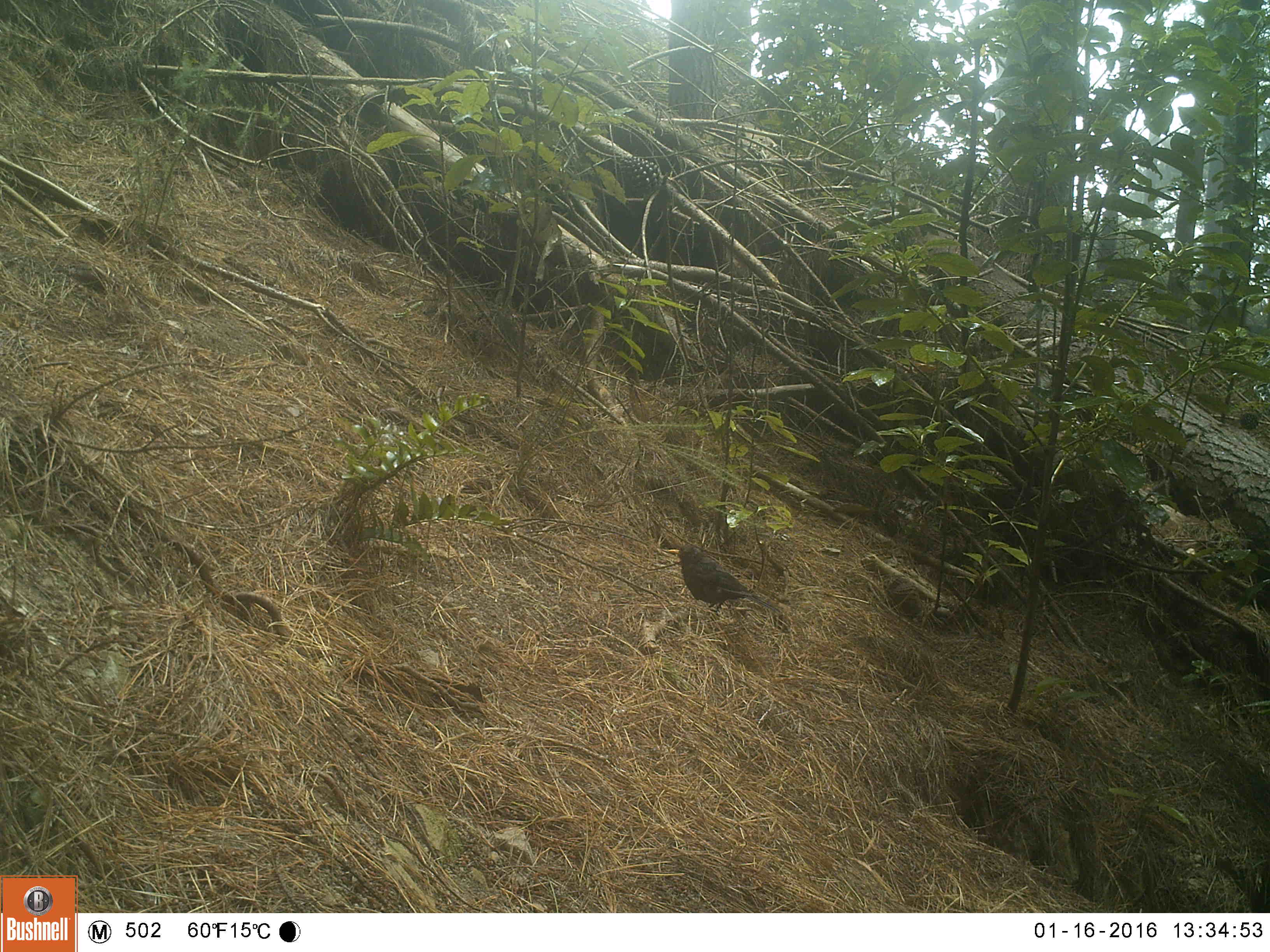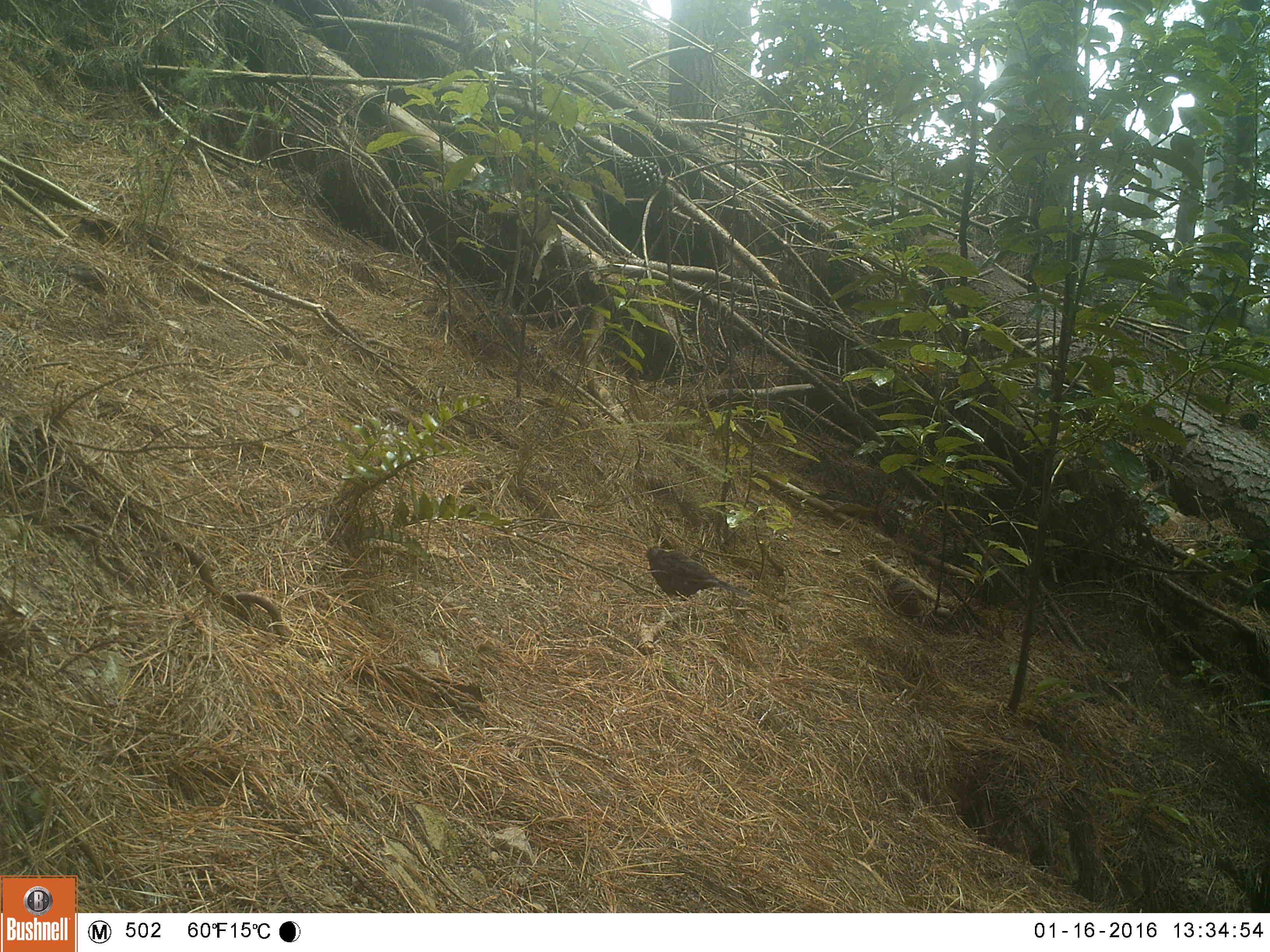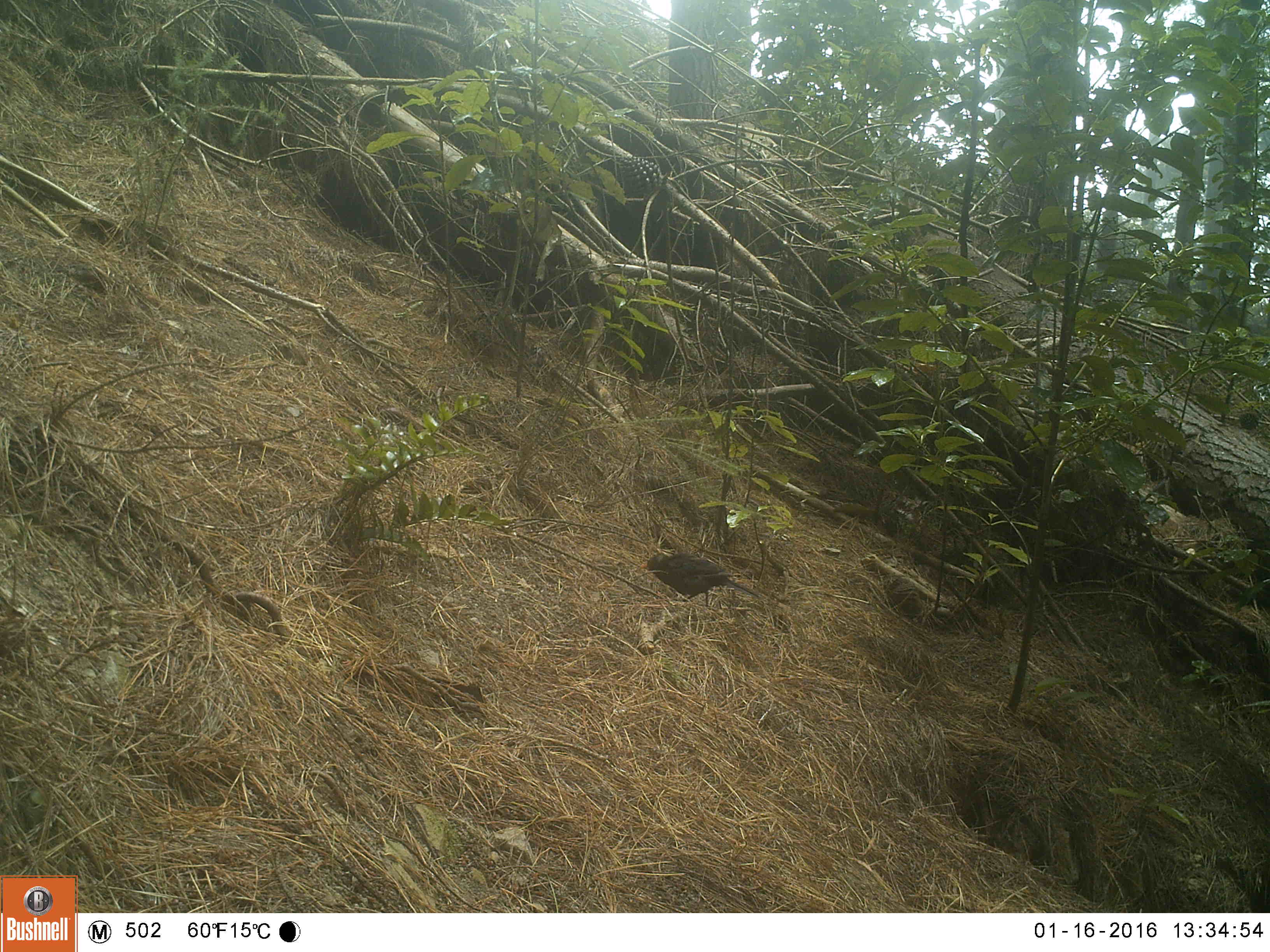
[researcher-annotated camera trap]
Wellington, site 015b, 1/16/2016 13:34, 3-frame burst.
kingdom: Animalia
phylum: Chordata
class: Aves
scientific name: Aves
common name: bird